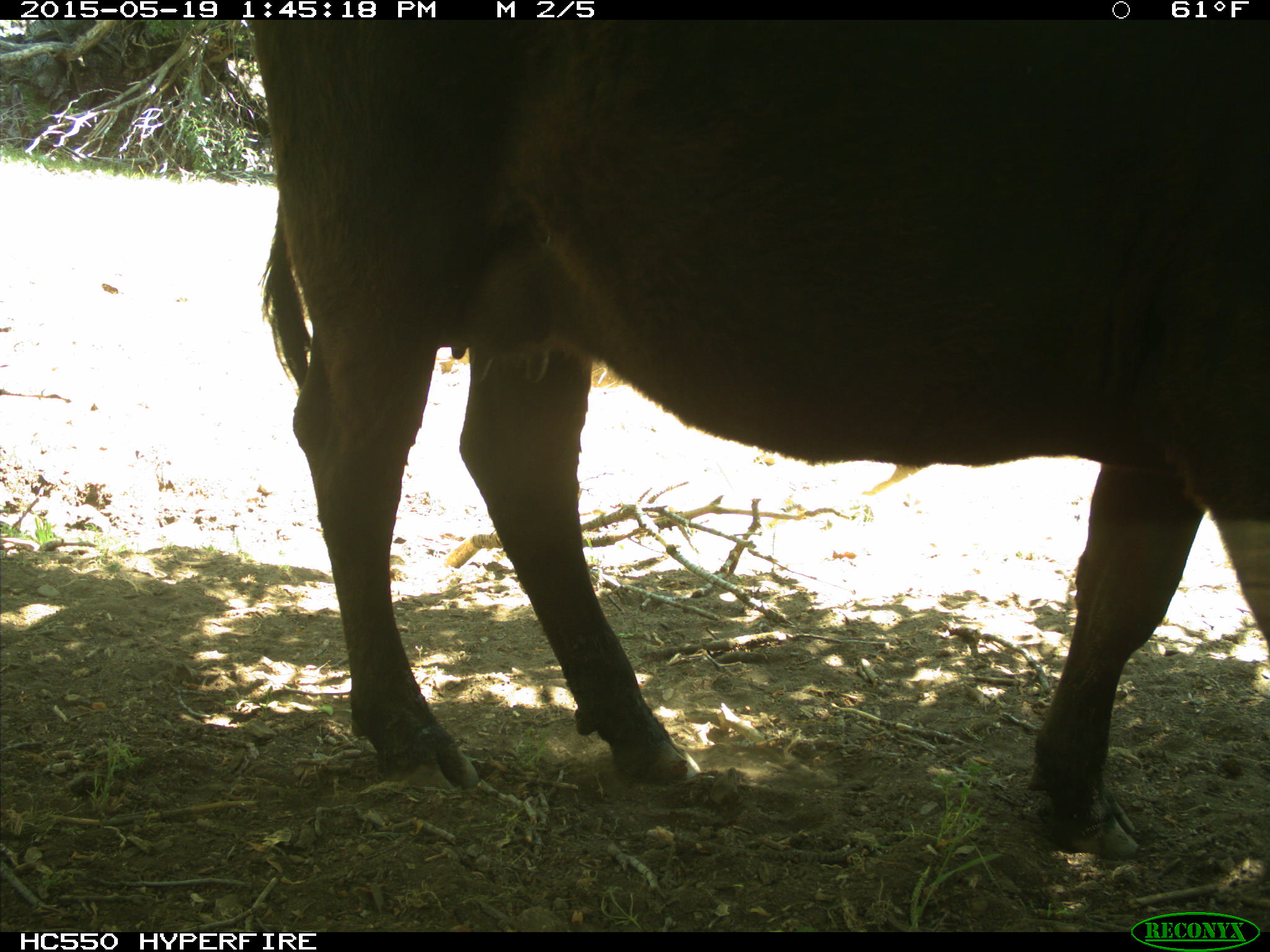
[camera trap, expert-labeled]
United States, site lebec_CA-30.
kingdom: Animalia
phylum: Chordata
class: Mammalia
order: Artiodactyla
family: Bovidae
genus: Bos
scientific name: Bos taurus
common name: domestic cow